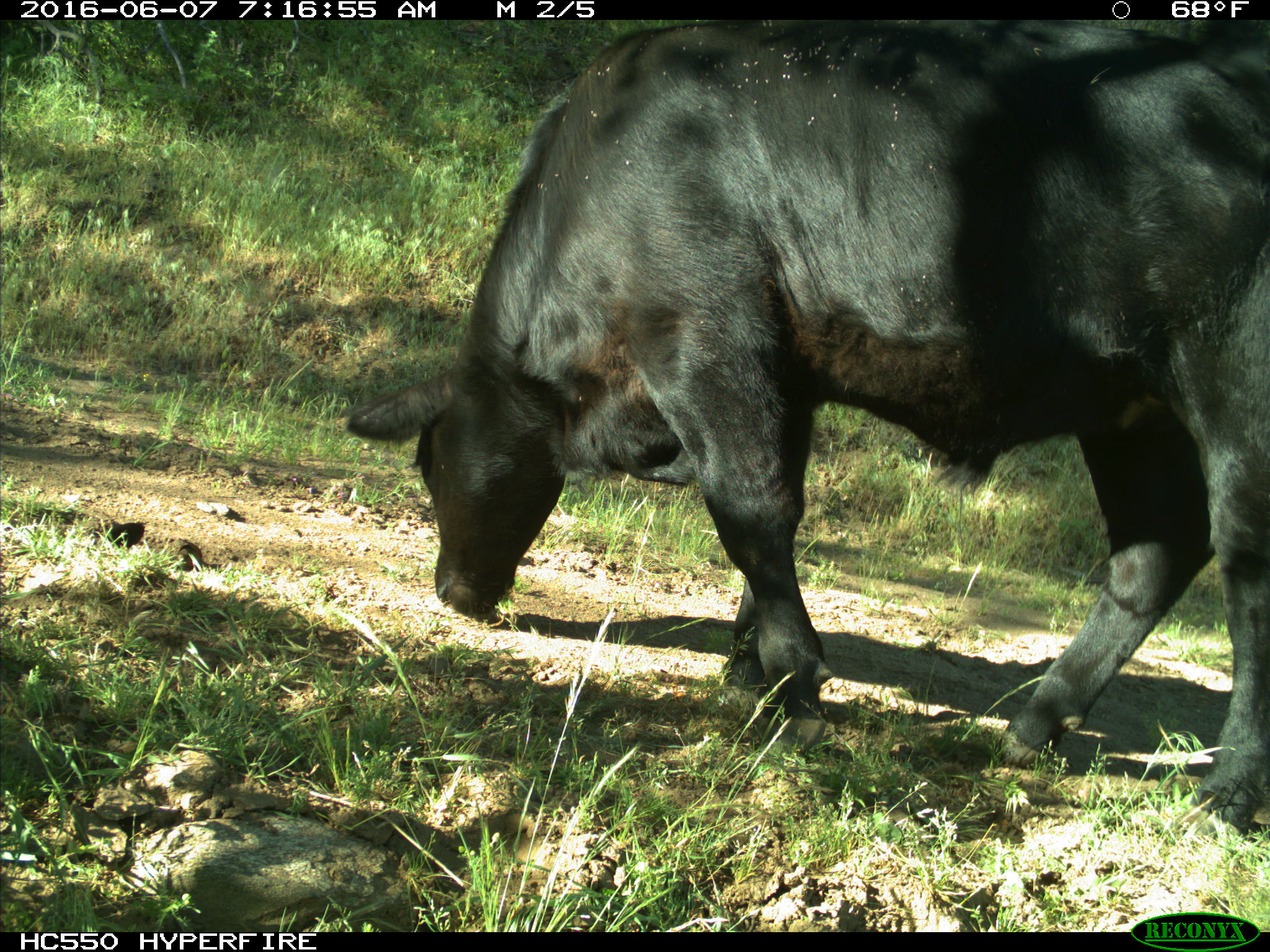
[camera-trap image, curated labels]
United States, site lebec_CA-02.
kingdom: Animalia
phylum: Chordata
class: Mammalia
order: Artiodactyla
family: Bovidae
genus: Bos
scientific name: Bos taurus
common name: domestic cow